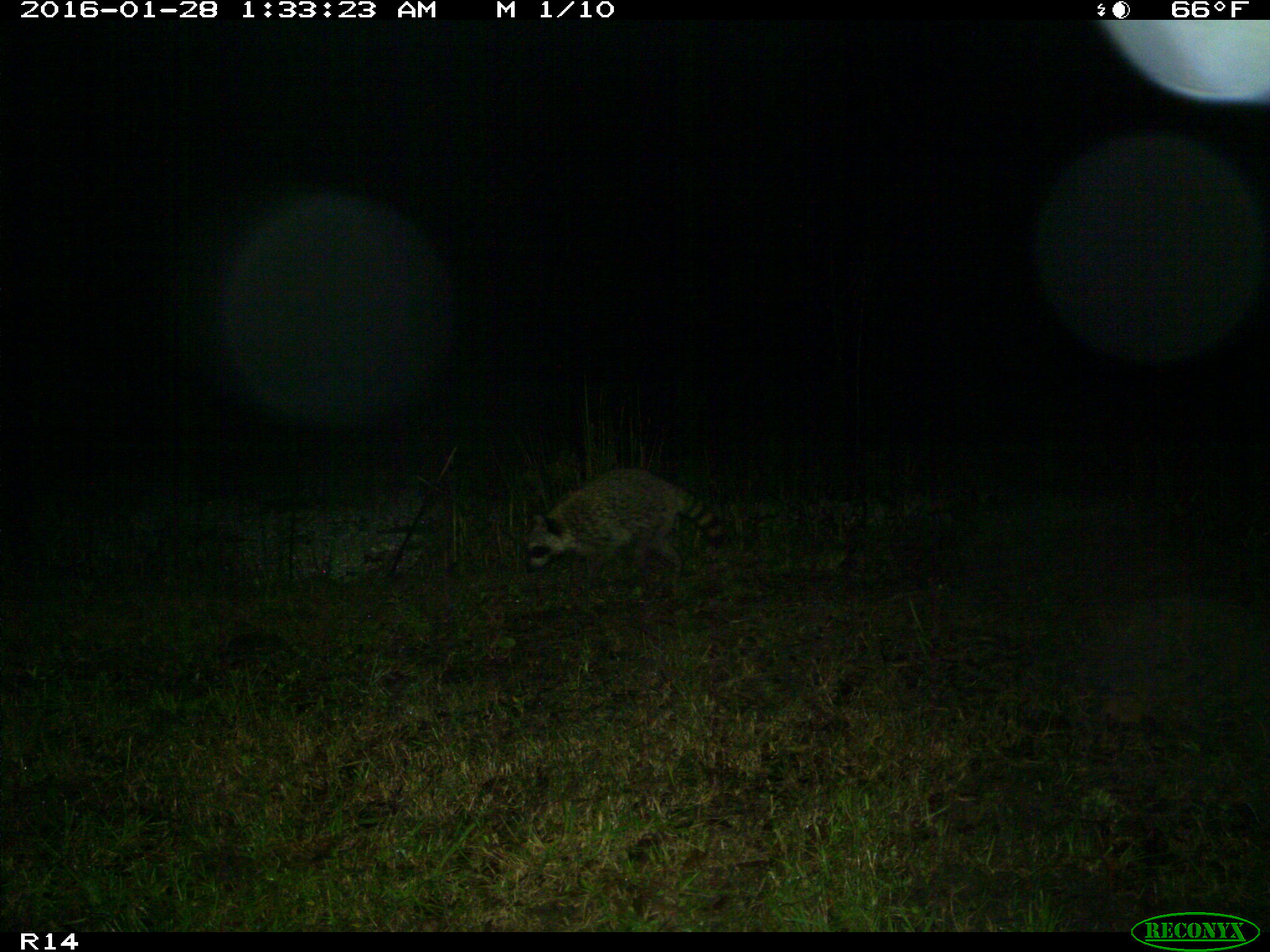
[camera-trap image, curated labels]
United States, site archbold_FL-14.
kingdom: Animalia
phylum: Chordata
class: Mammalia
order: Carnivora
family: Procyonidae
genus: Procyon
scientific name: Procyon lotor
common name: common raccoon